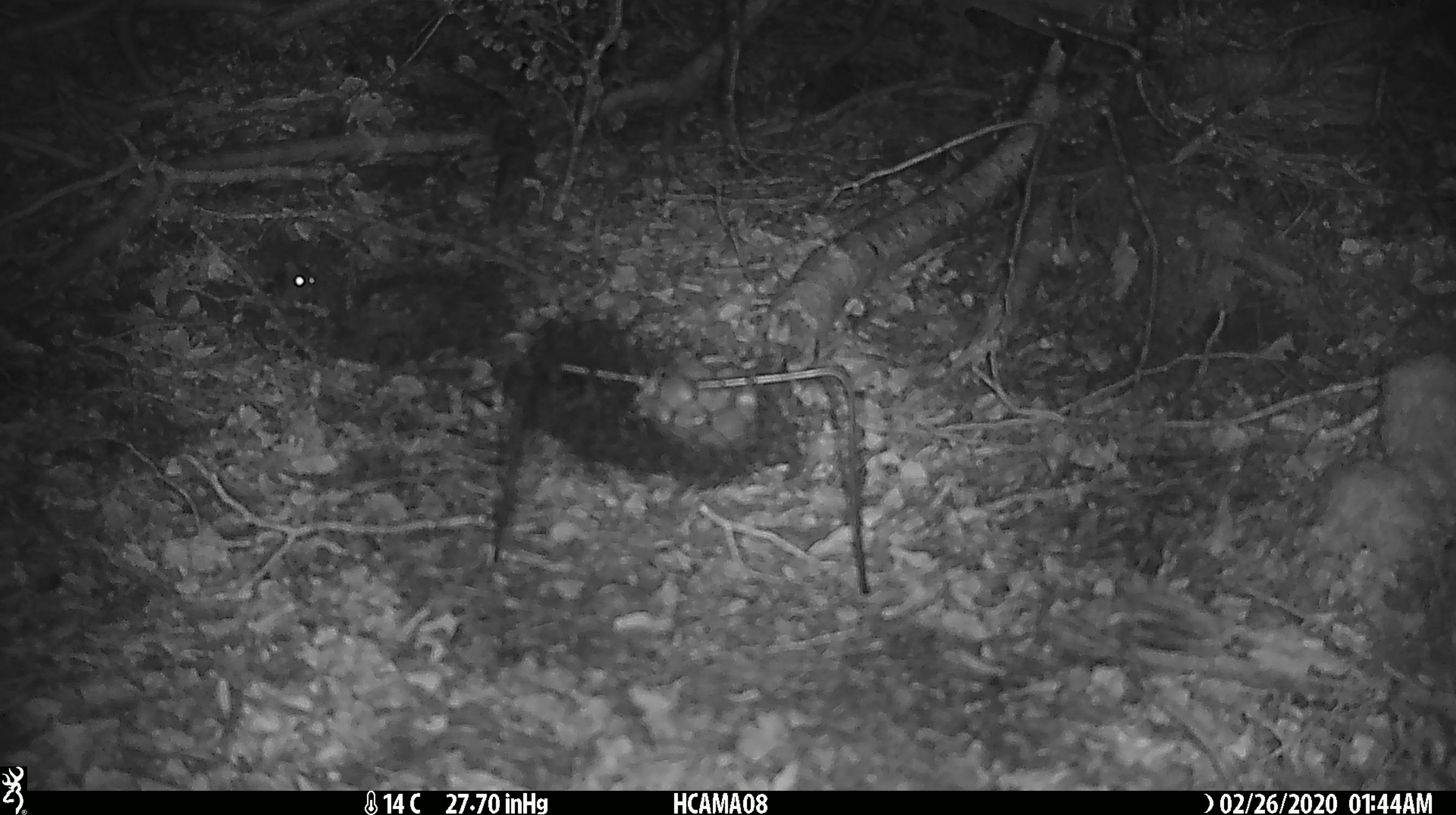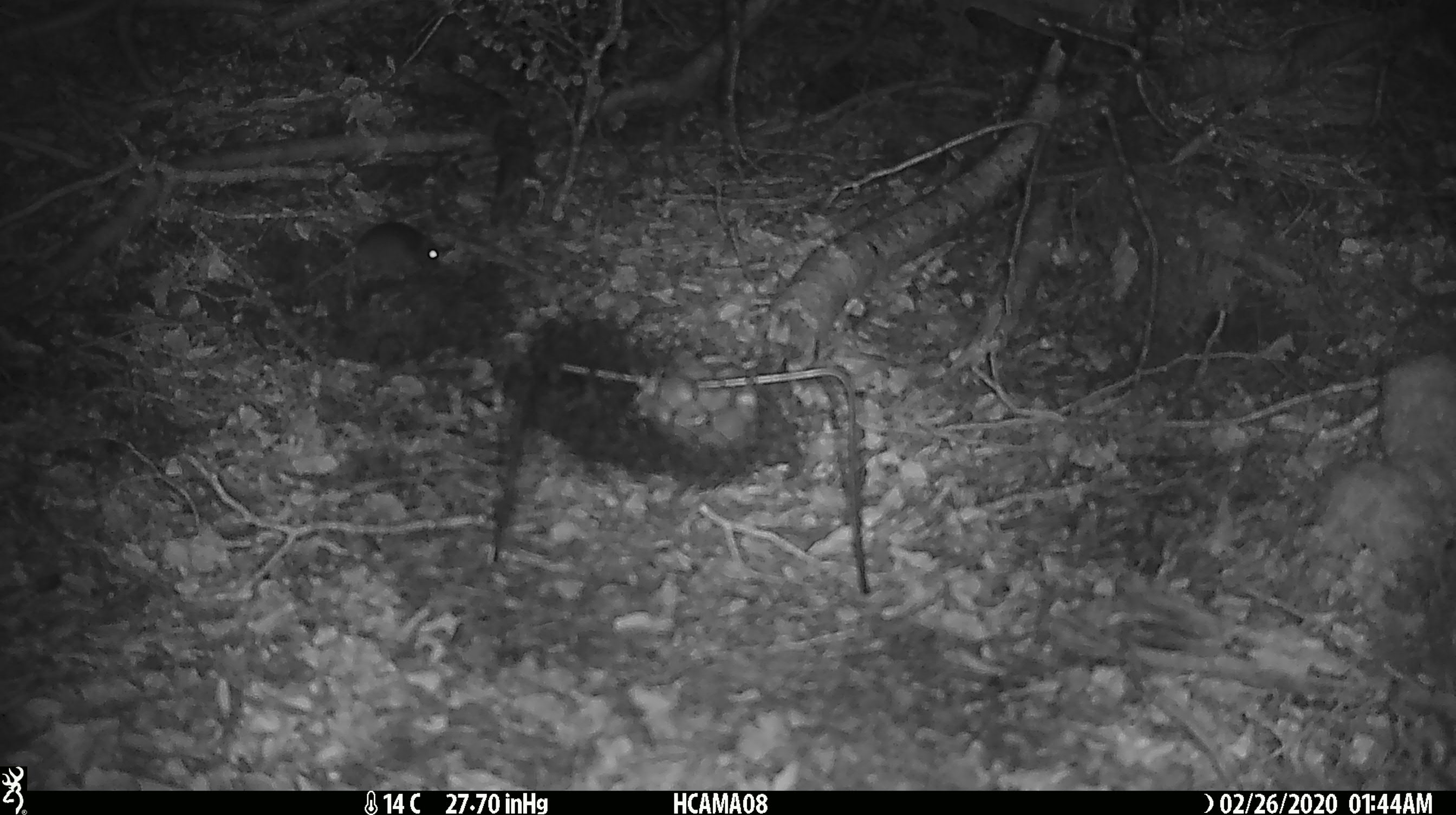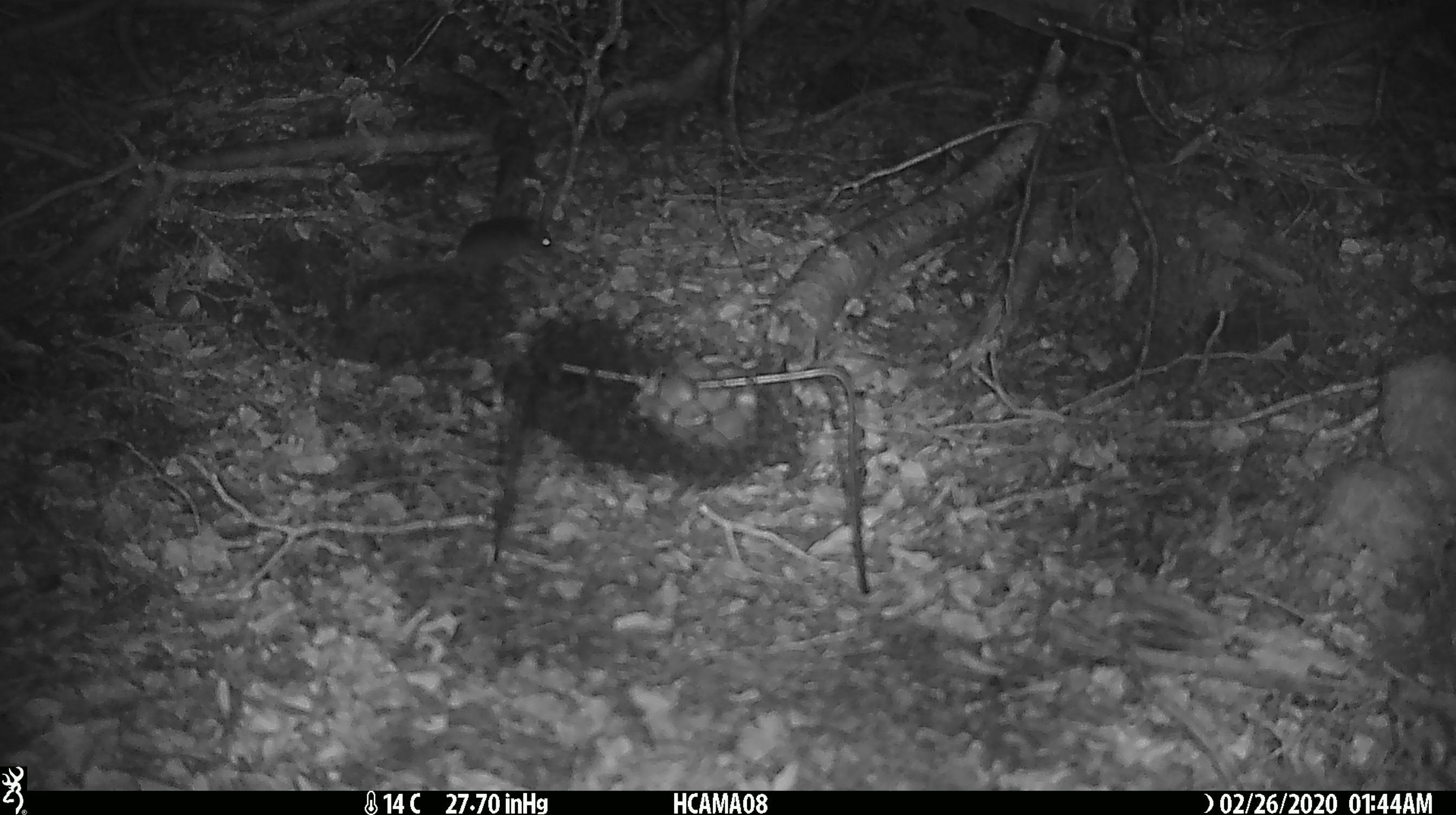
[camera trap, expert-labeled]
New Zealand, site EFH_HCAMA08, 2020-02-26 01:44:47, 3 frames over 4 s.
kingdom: Animalia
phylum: Chordata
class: Mammalia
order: Rodentia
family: Muridae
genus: Mus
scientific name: Mus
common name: mouse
Mouse (Mus).